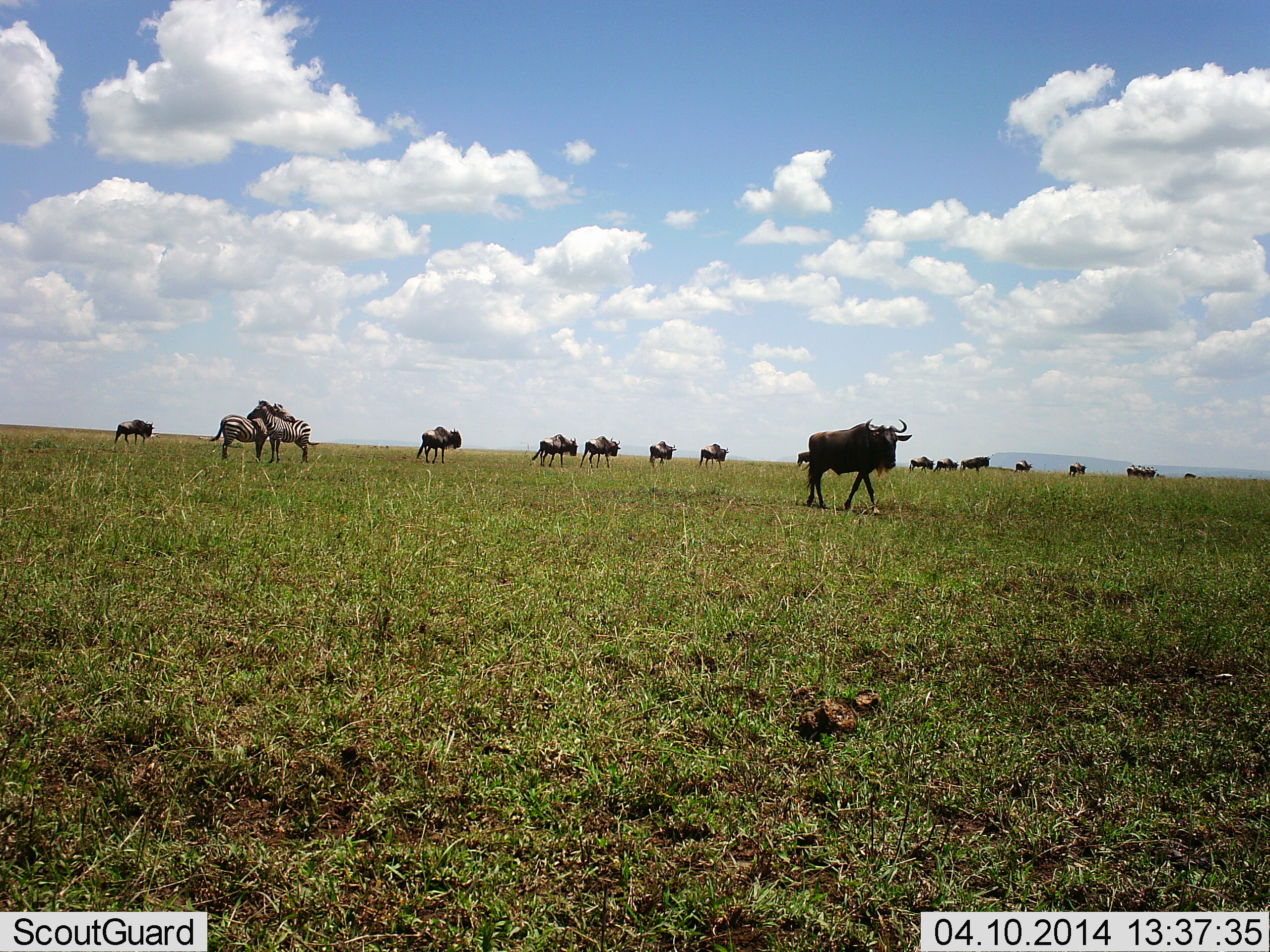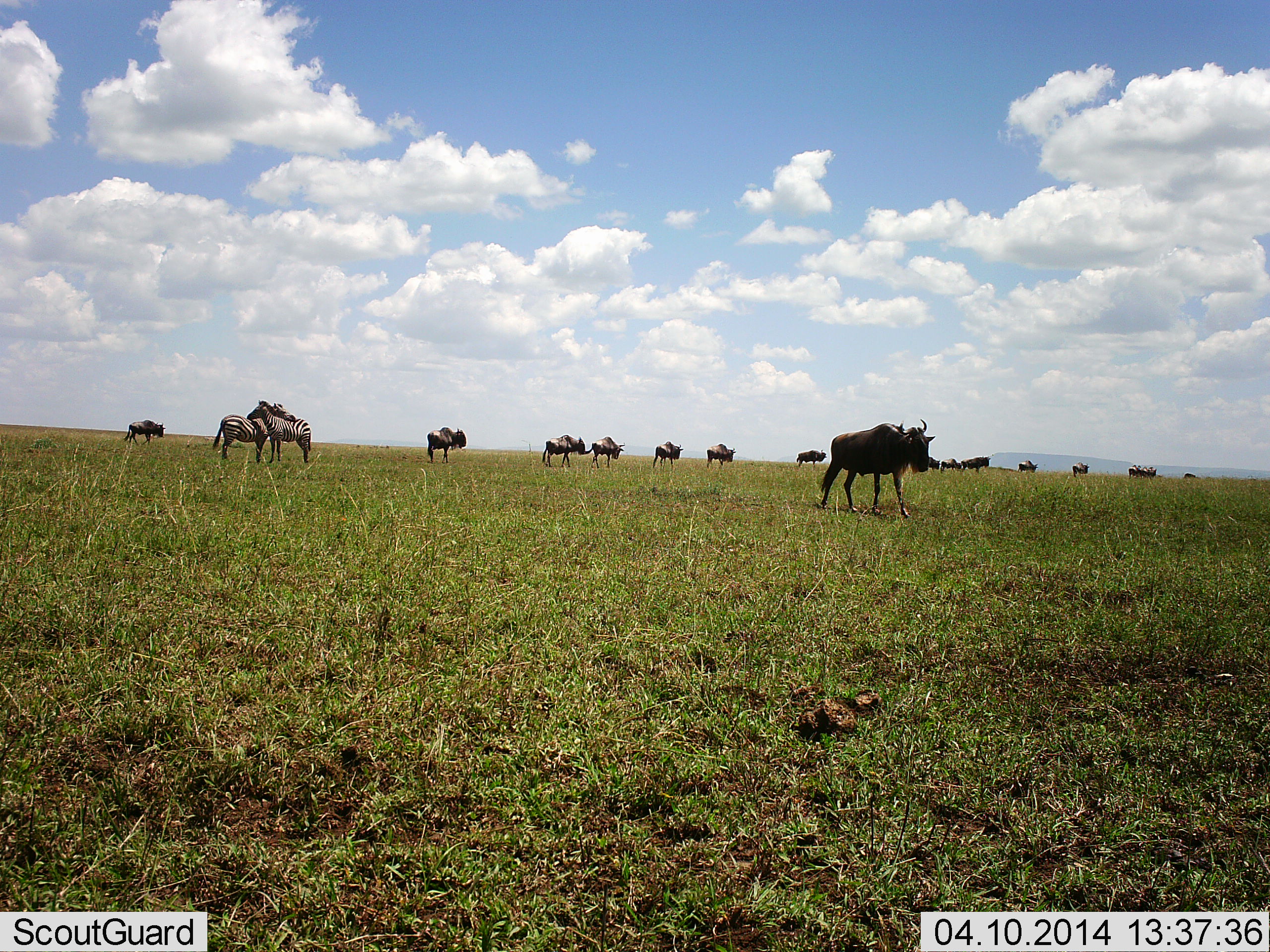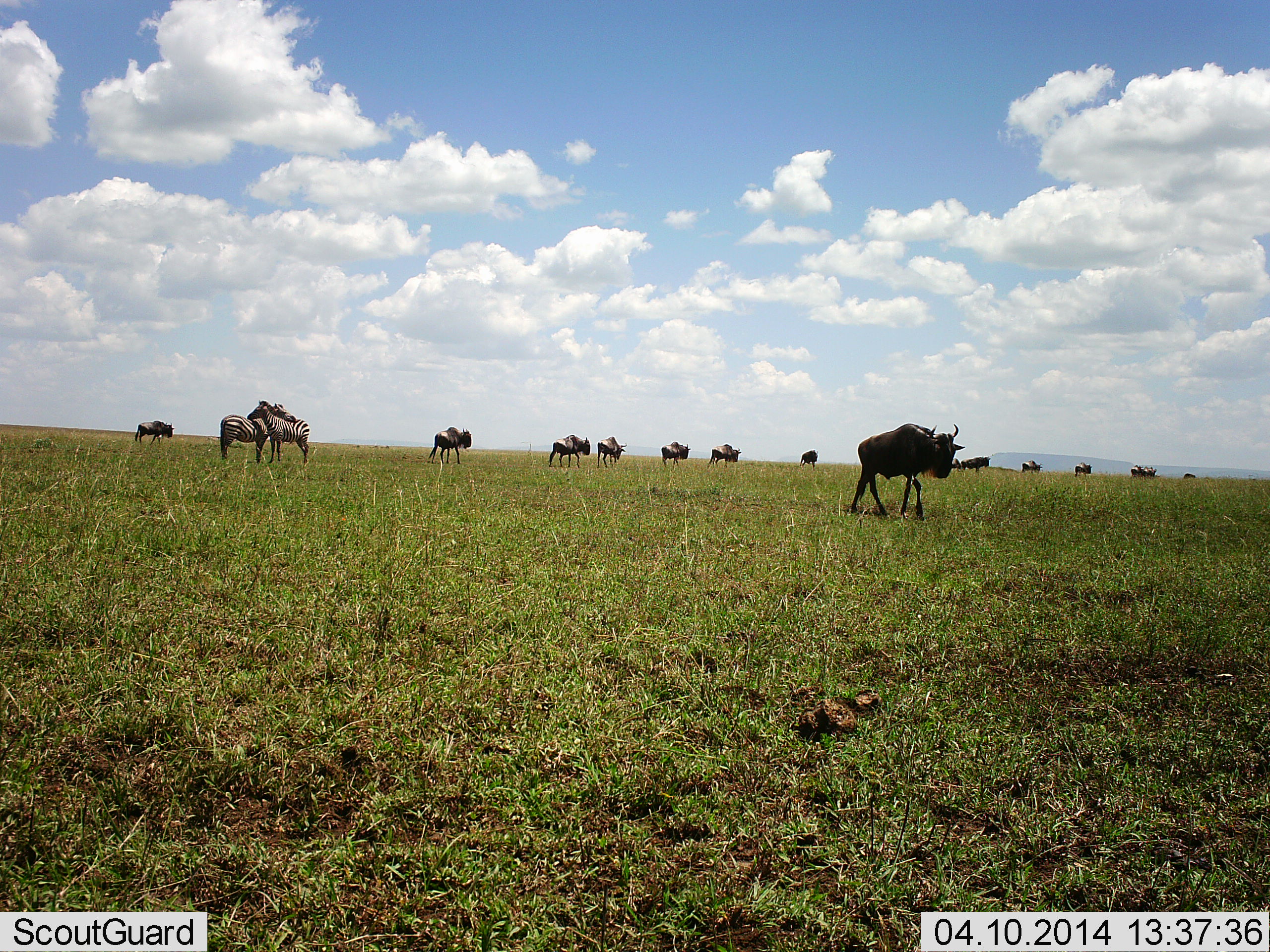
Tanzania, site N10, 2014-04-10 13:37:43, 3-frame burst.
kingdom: Animalia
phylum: Chordata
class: Mammalia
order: Artiodactyla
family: Bovidae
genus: Connochaetes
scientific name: Connochaetes taurinus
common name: blue wildebeest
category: wildebeest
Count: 11-50.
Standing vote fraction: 33%.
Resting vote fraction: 0%.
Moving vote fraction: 83%.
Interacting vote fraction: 8%.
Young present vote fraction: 0%.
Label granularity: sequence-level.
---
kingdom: Animalia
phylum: Chordata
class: Mammalia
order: Perissodactyla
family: Equidae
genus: Equus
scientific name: Equus quagga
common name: plains zebra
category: zebra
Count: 2.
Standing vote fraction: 60%.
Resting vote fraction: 0%.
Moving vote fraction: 0%.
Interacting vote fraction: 60%.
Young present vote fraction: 0%.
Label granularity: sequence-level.